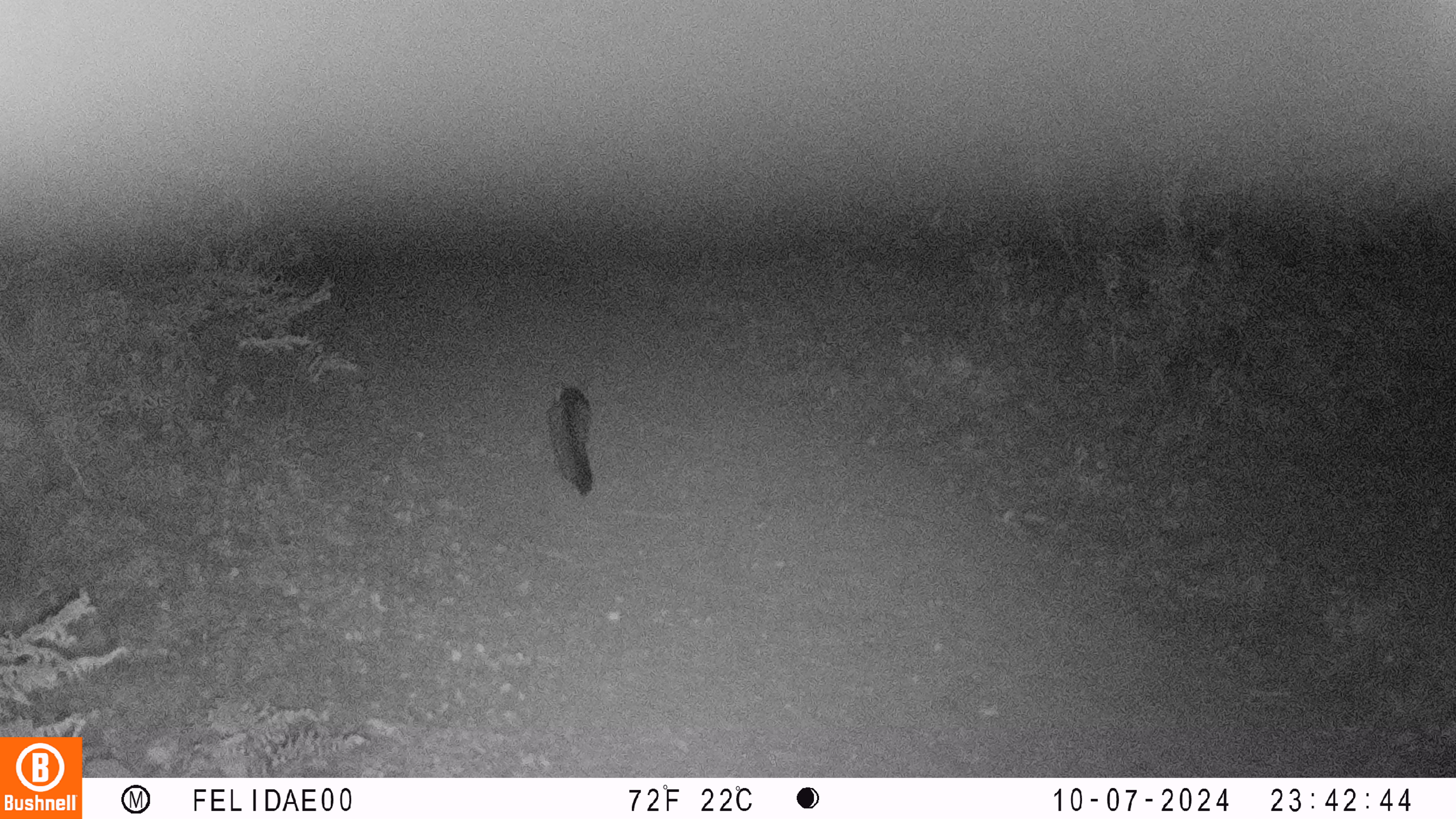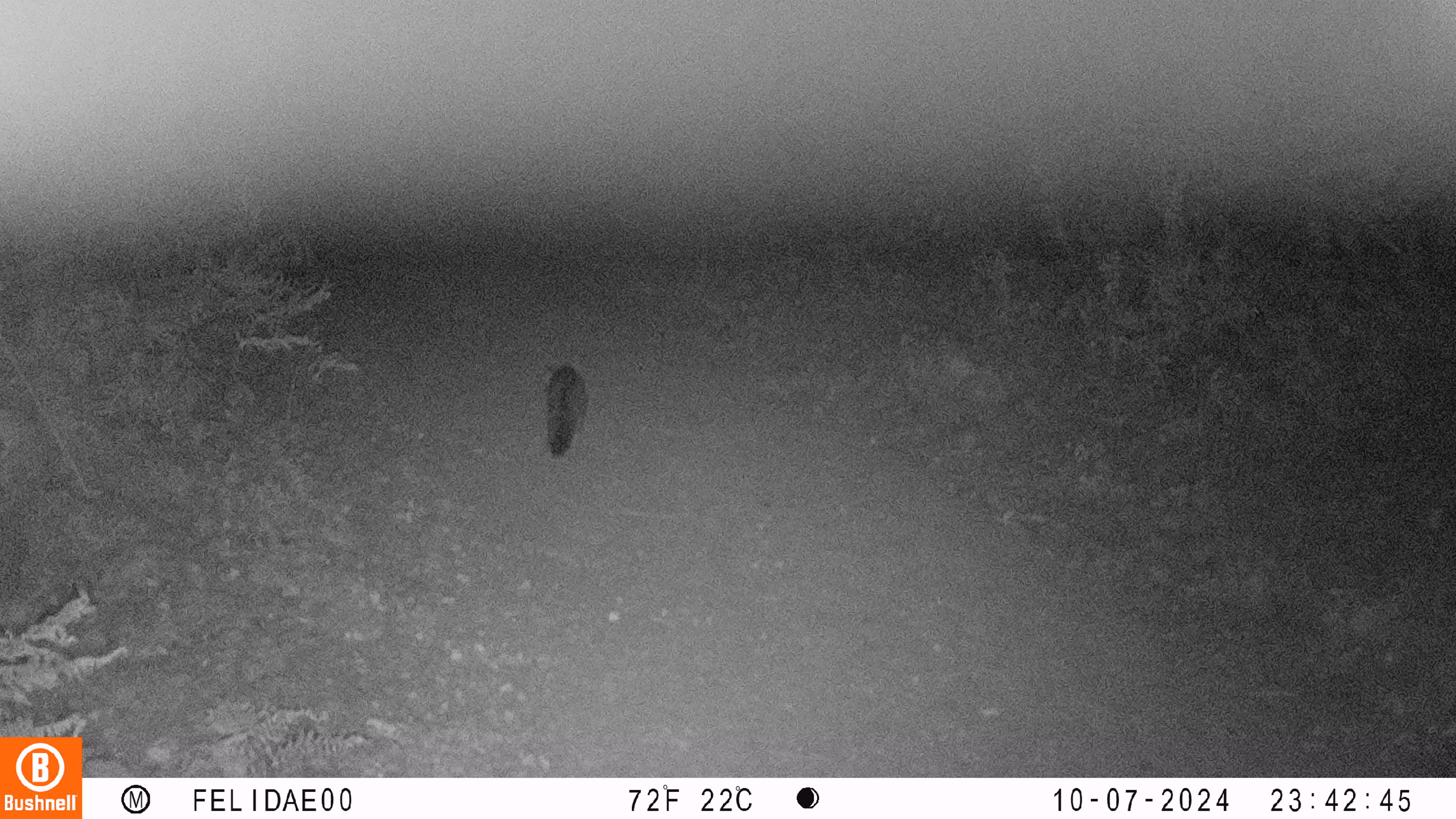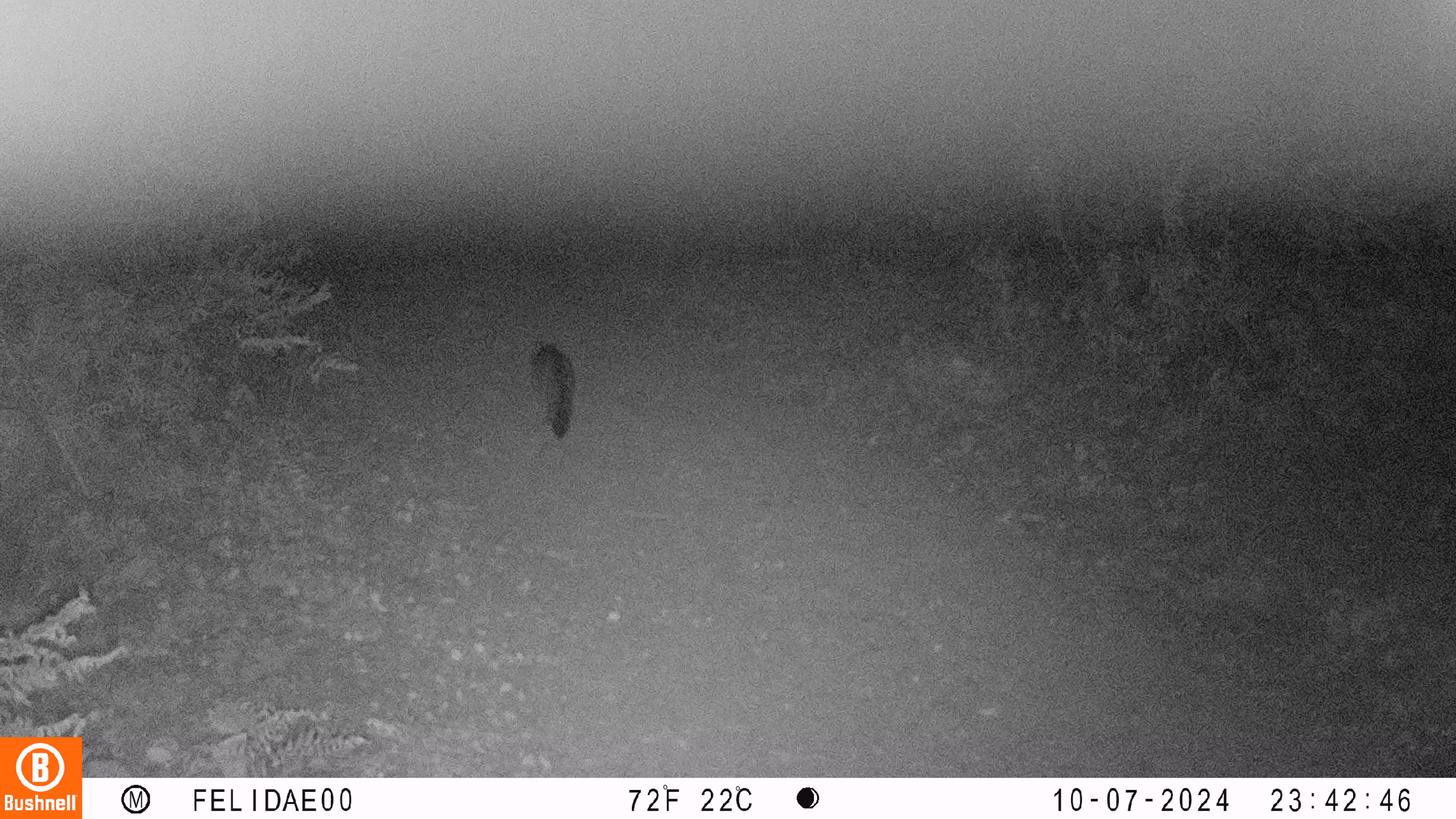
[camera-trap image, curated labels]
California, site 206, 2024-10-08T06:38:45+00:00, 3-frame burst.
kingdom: Animalia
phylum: Chordata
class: Mammalia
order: Carnivora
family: Canidae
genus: Urocyon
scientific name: Urocyon cinereoargenteus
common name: gray fox